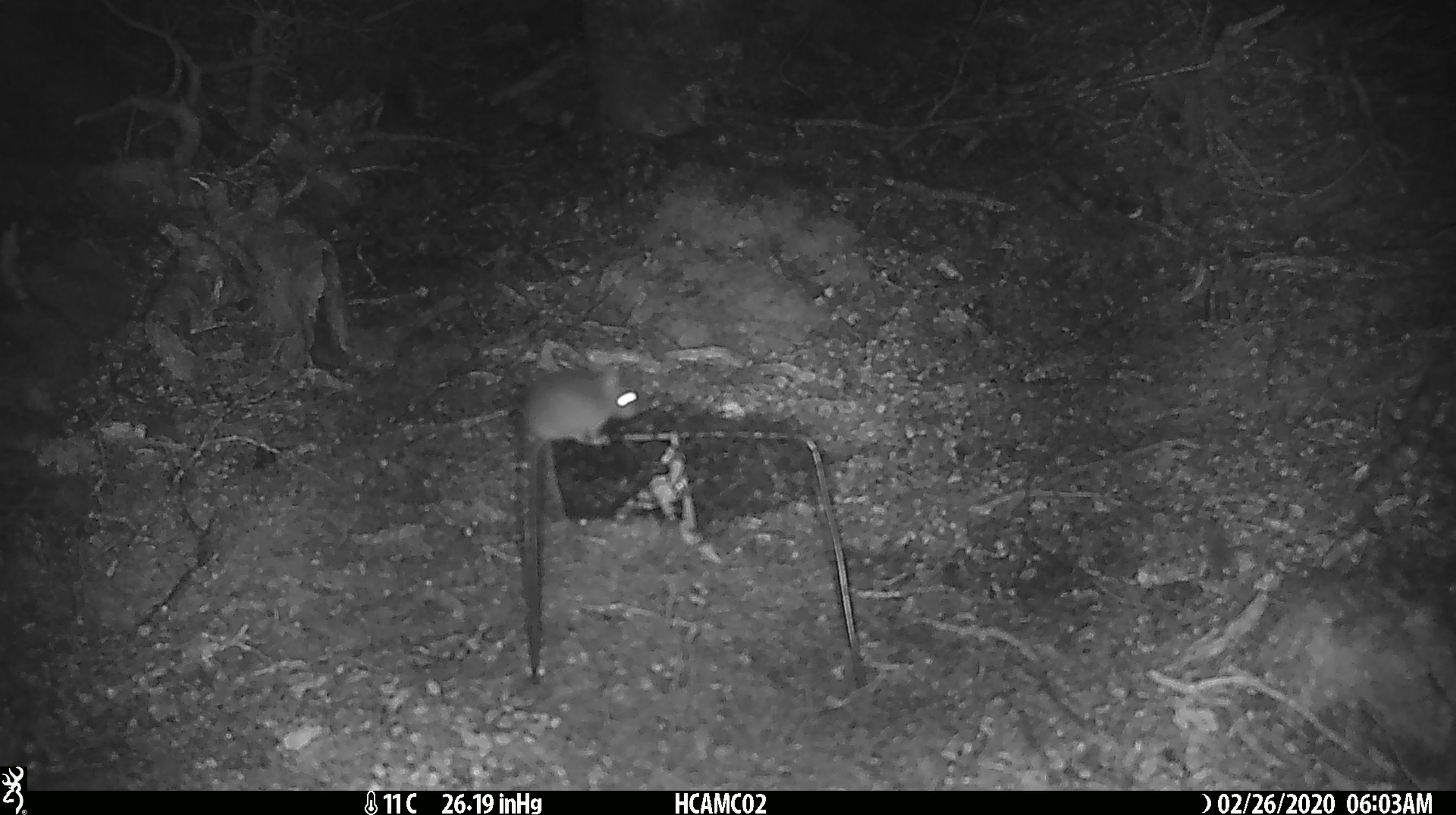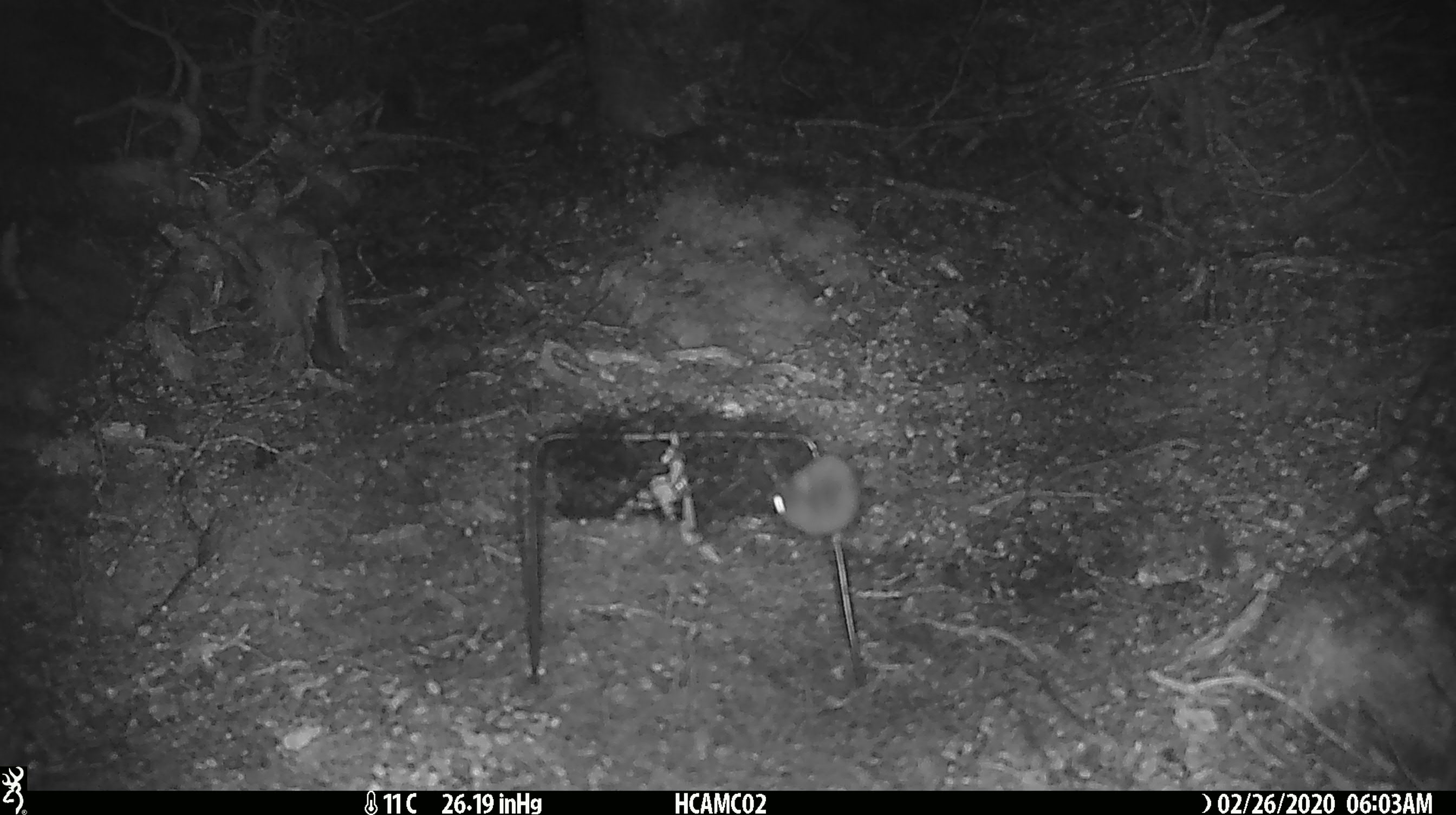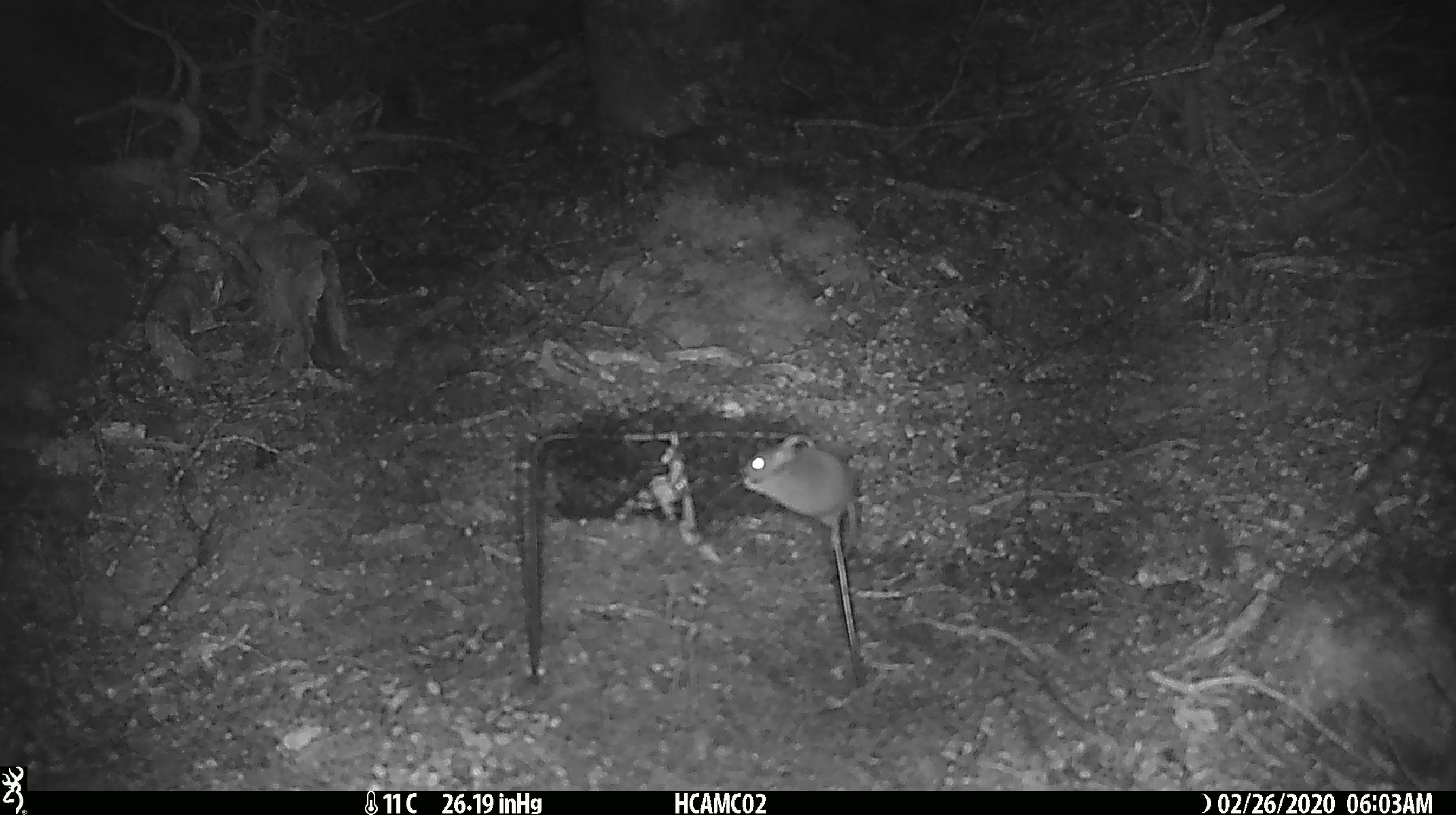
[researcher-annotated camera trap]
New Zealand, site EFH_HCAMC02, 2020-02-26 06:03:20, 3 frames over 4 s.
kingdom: Animalia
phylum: Chordata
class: Mammalia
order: Rodentia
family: Muridae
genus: Mus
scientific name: Mus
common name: mouse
Mouse (Mus).